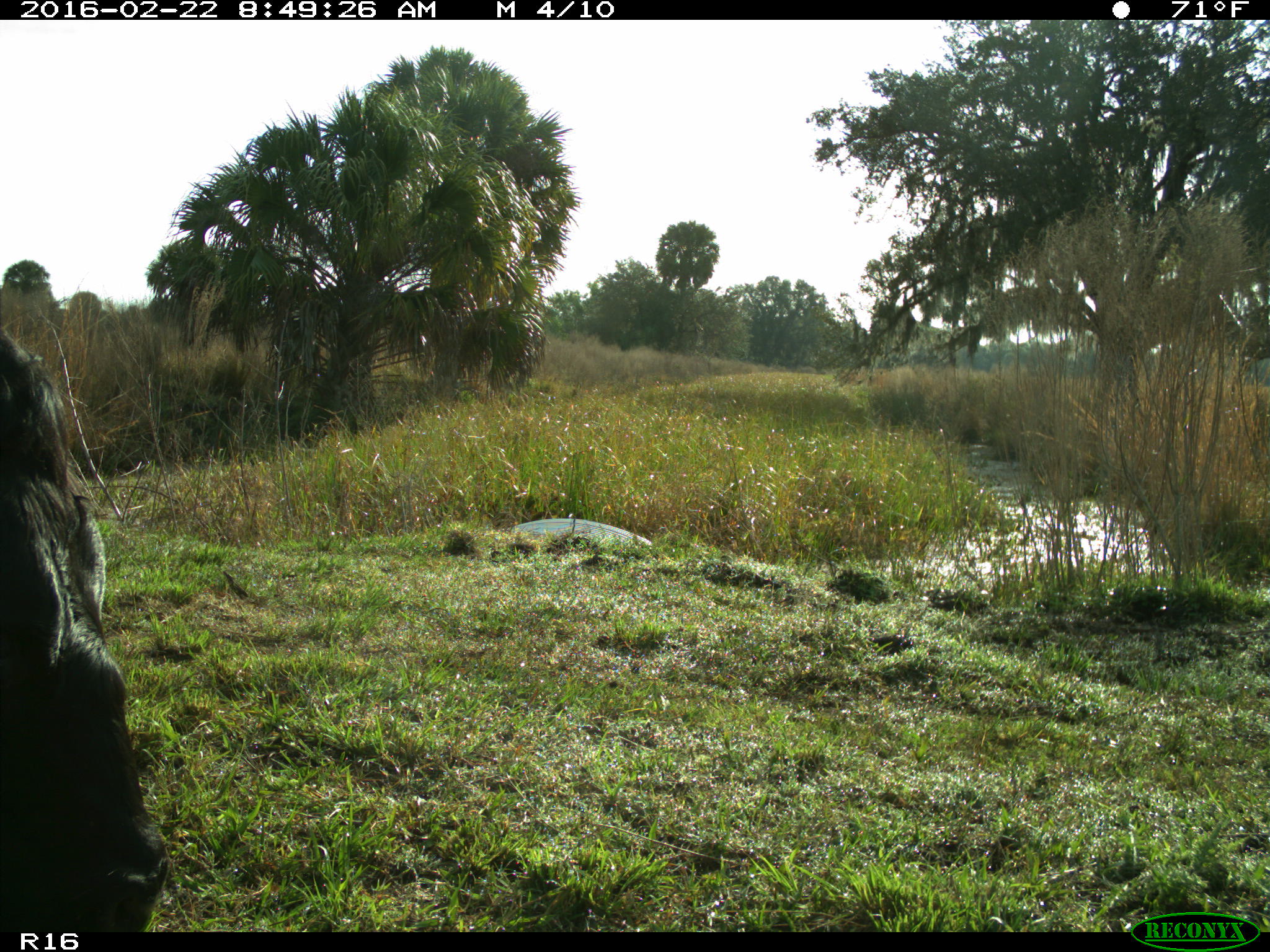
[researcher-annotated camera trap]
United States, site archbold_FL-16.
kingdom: Animalia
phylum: Chordata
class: Mammalia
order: Artiodactyla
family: Bovidae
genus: Bos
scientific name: Bos taurus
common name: domestic cow